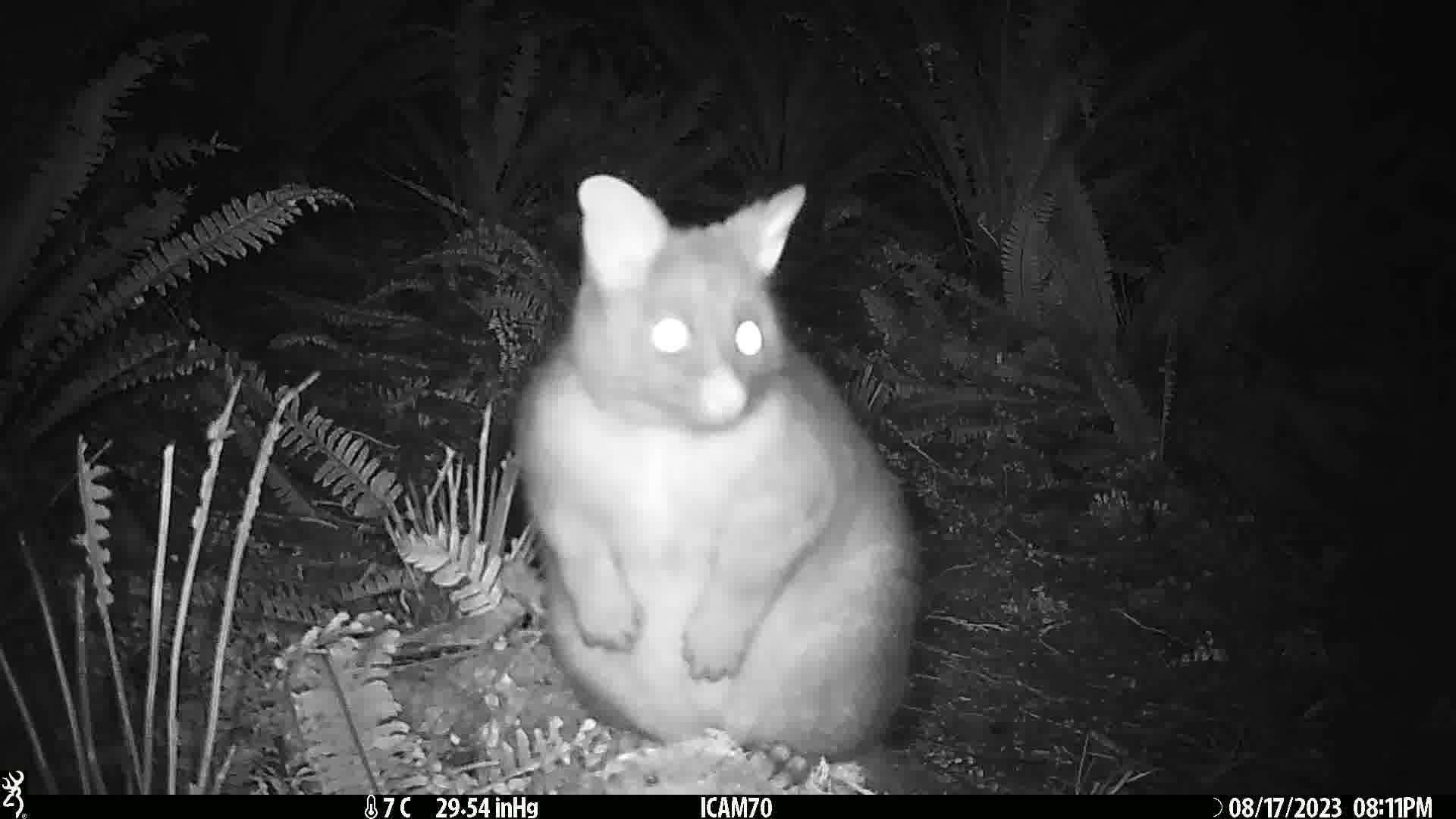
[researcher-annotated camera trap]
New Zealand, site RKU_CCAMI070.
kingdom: Animalia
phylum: Chordata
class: Mammalia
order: Diprotodontia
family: Phalangeridae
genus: Trichosurus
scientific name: Trichosurus vulpecula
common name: common brushtail possum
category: possum